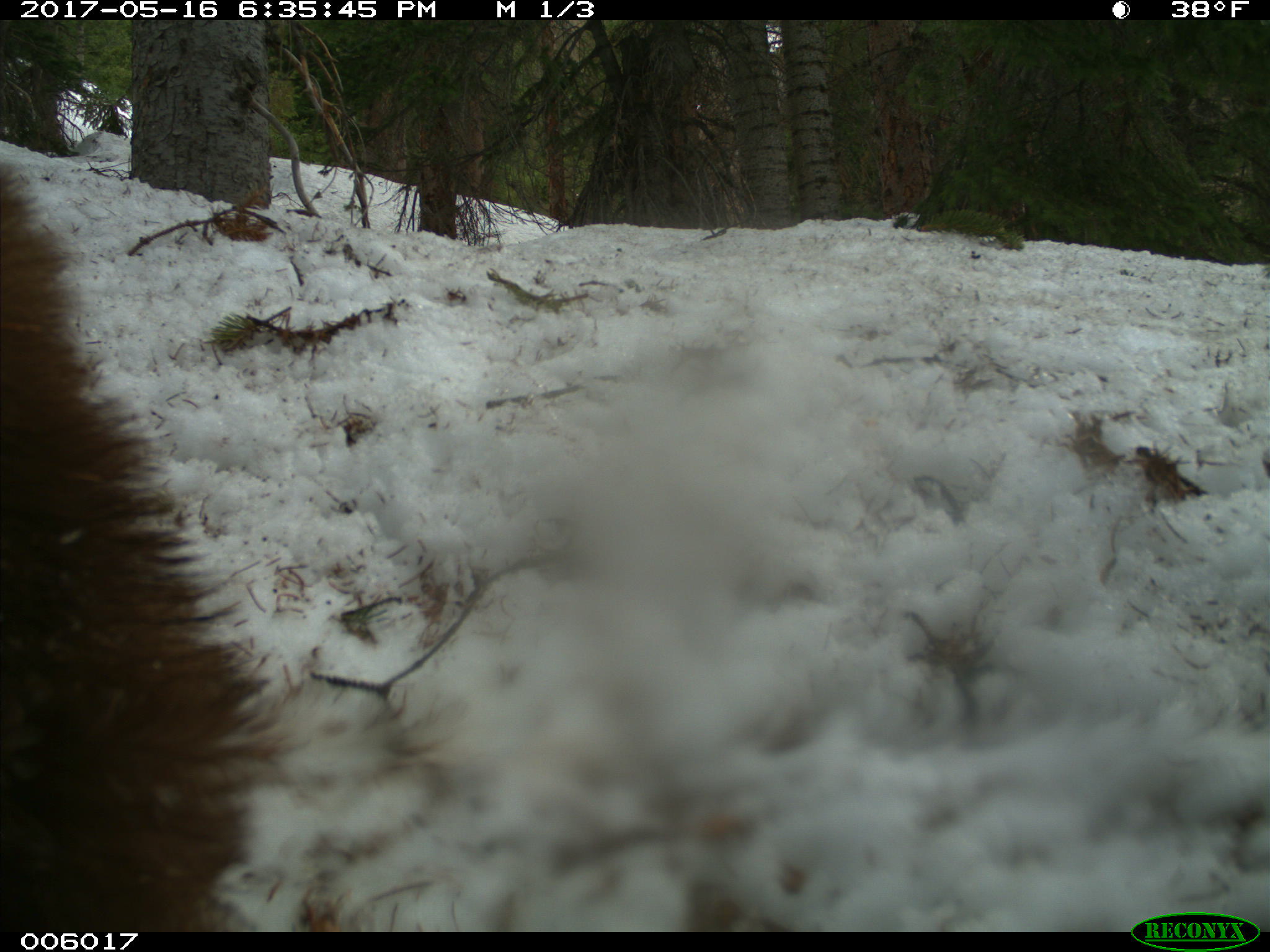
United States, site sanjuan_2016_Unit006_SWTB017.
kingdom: Animalia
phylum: Chordata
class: Mammalia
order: Carnivora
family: Ursidae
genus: Ursus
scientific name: Ursus americanus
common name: american black bear